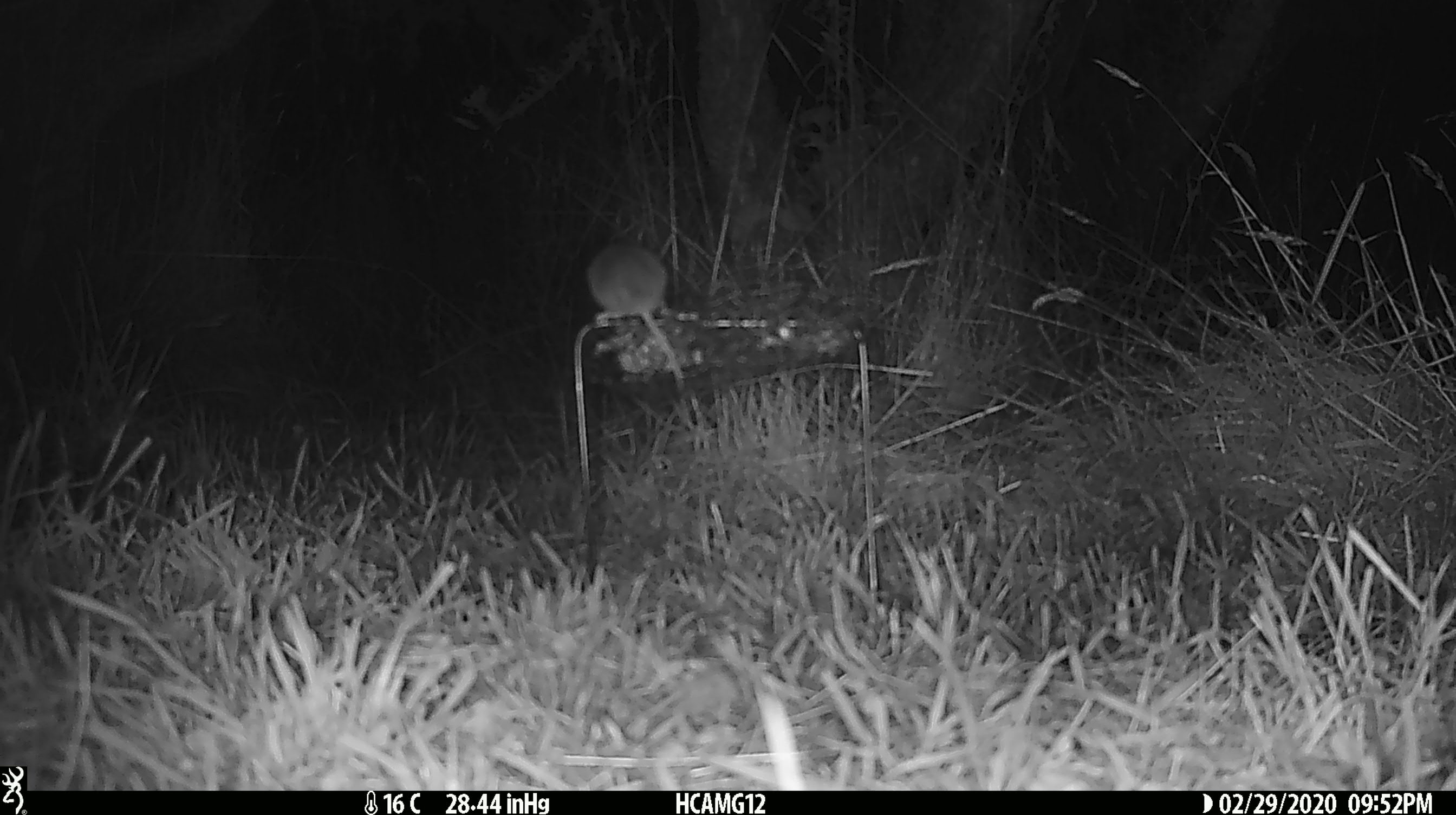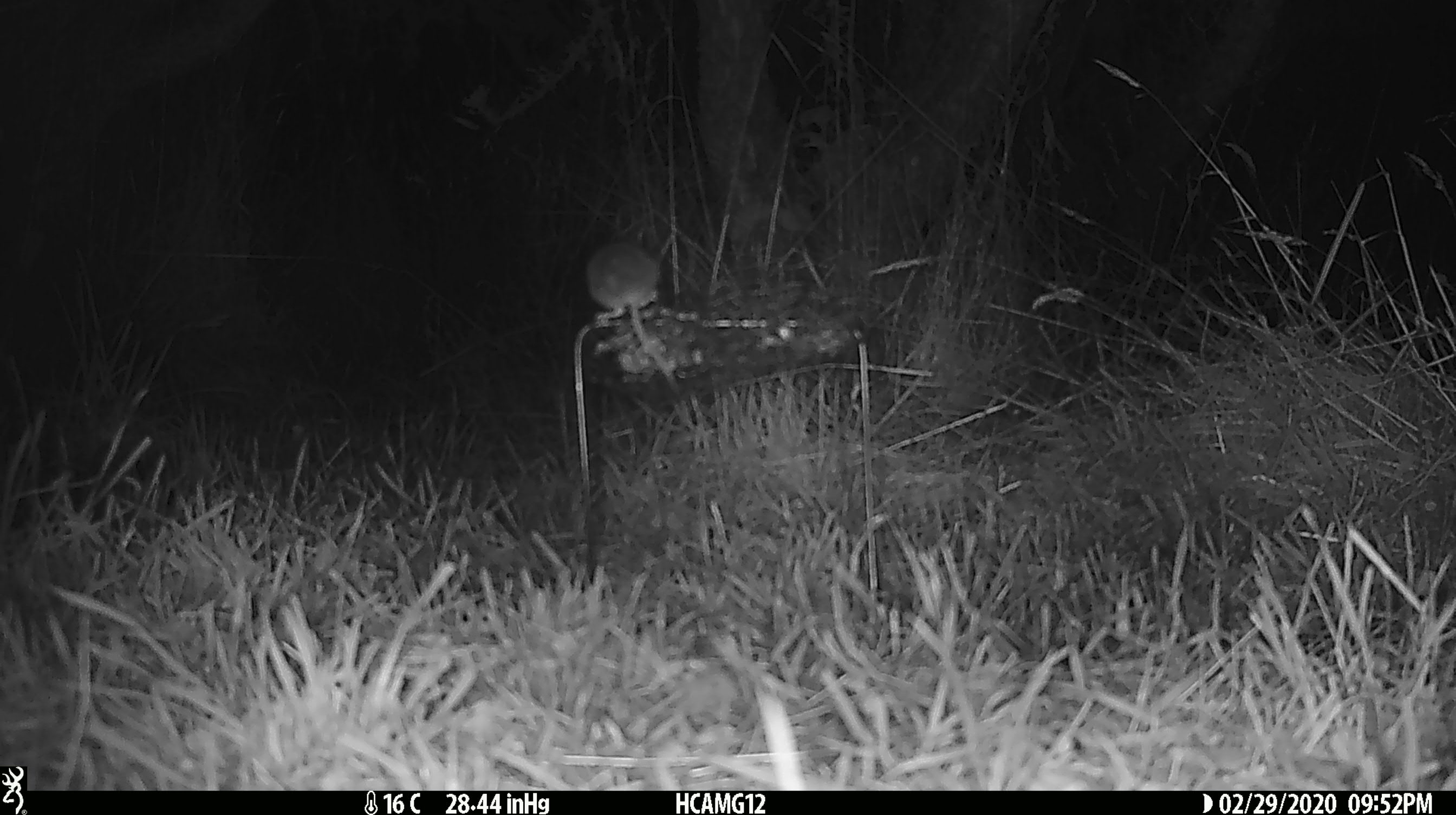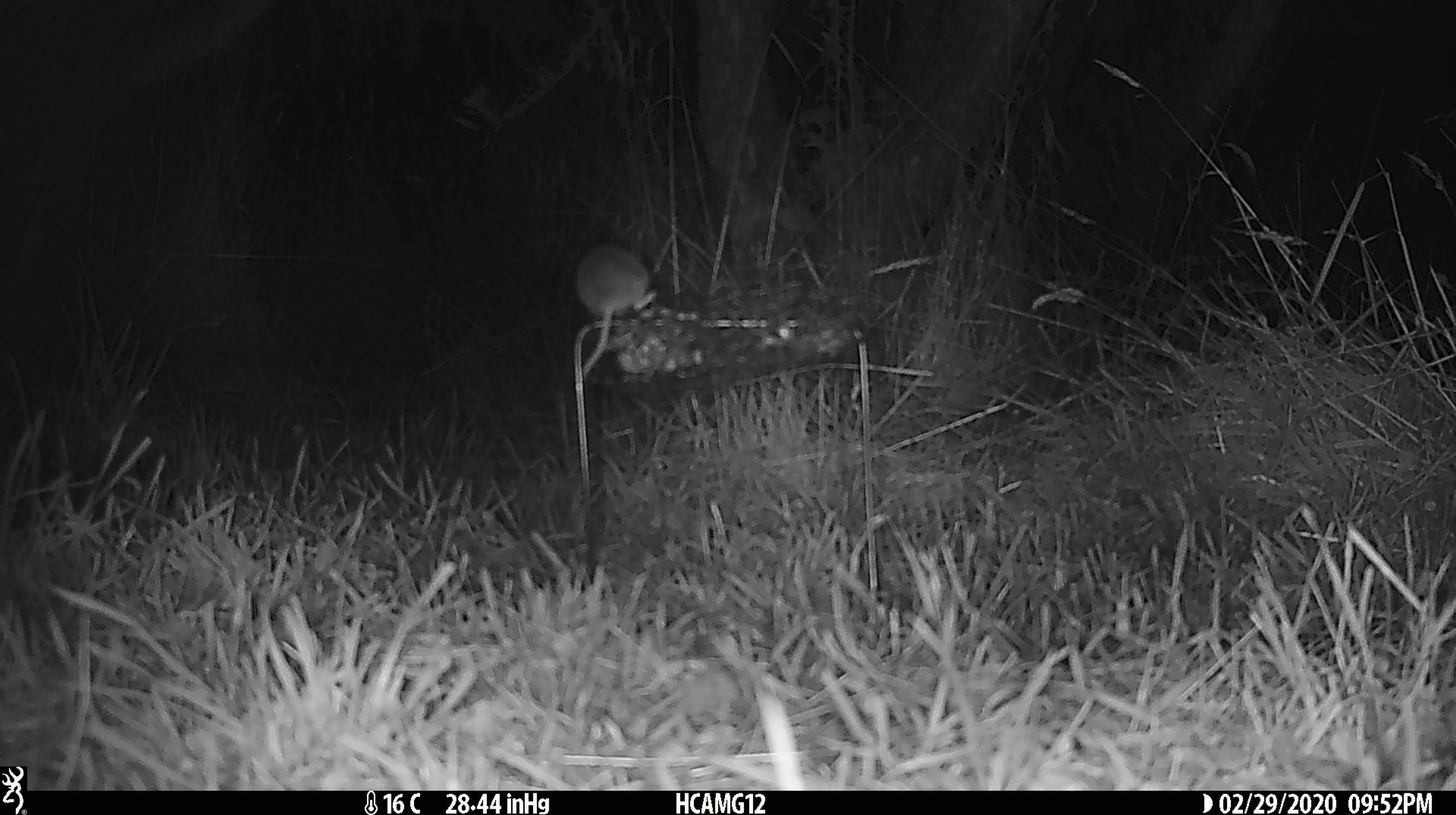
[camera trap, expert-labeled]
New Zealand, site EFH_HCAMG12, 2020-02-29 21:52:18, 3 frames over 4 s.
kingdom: Animalia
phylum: Chordata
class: Mammalia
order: Rodentia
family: Muridae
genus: Mus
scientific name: Mus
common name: mouse